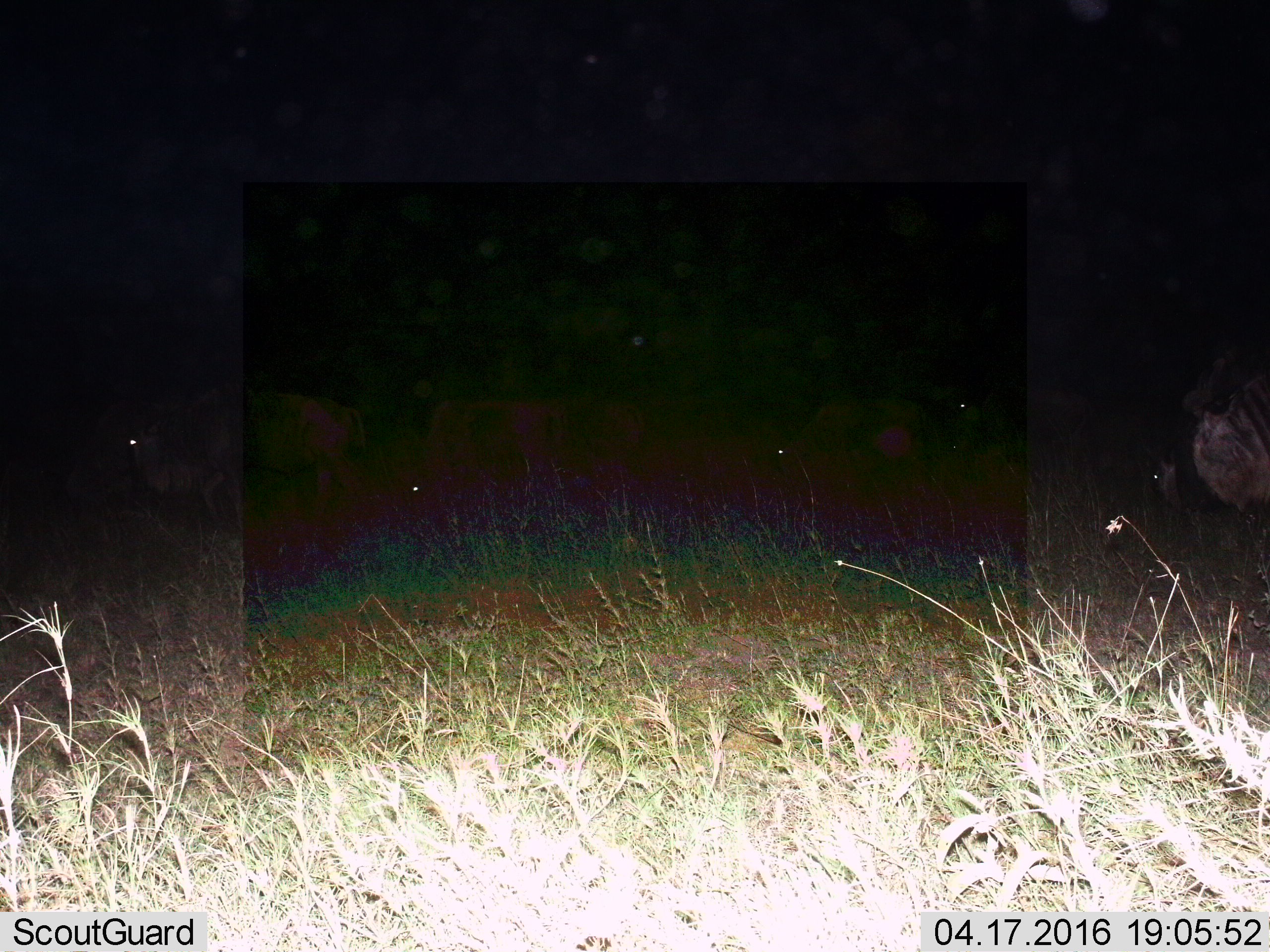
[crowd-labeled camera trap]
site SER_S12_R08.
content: unidentified animal